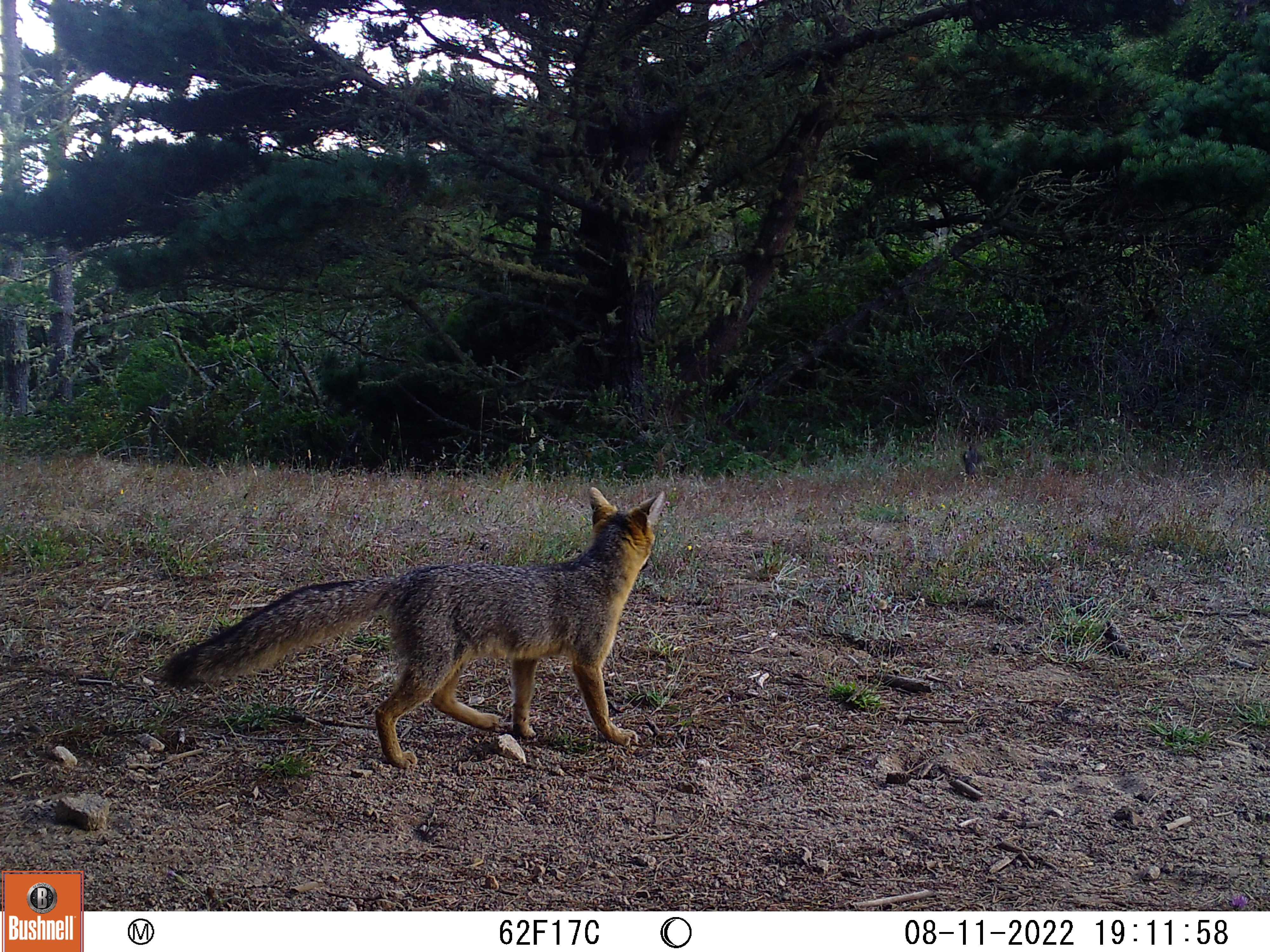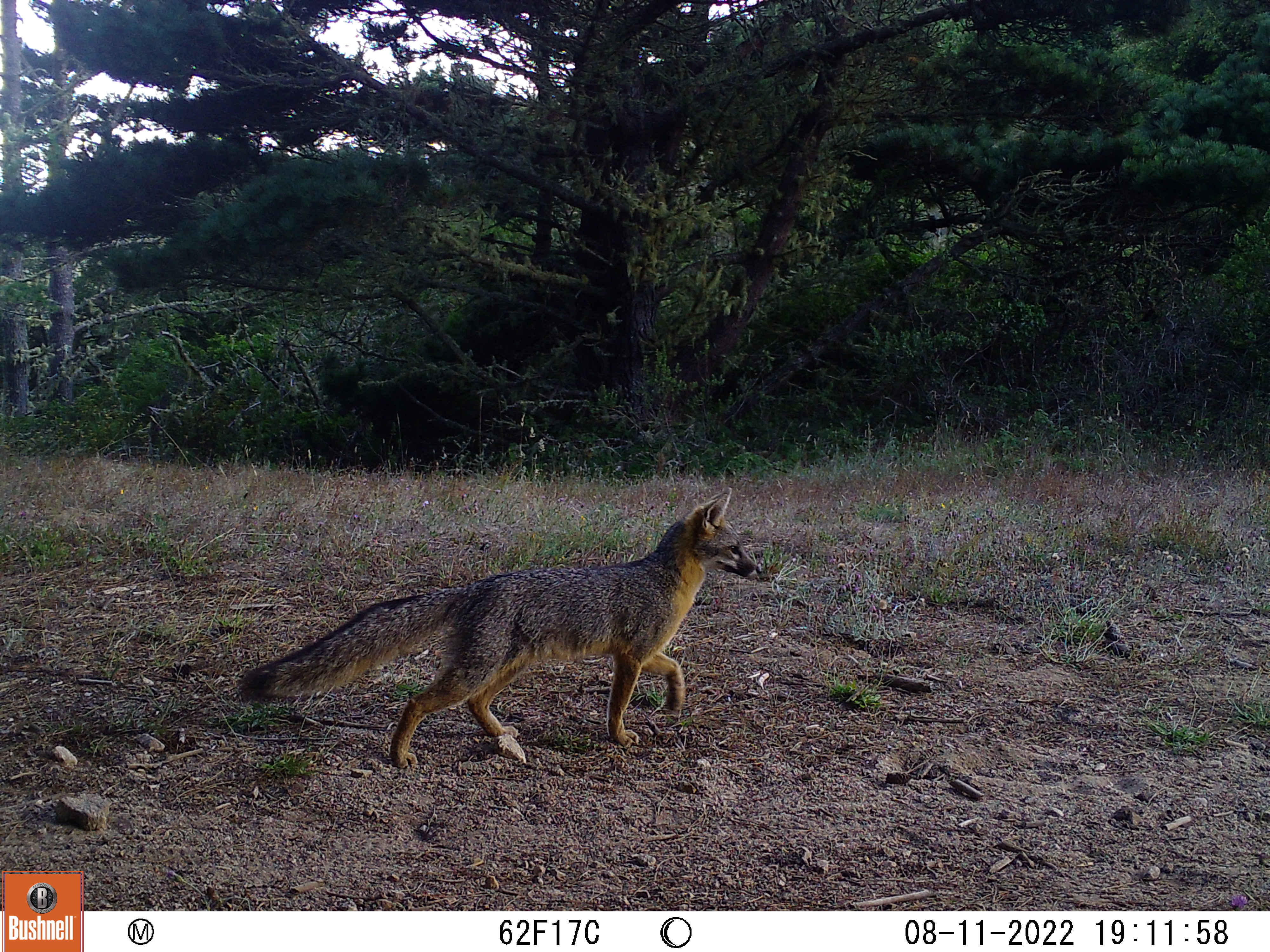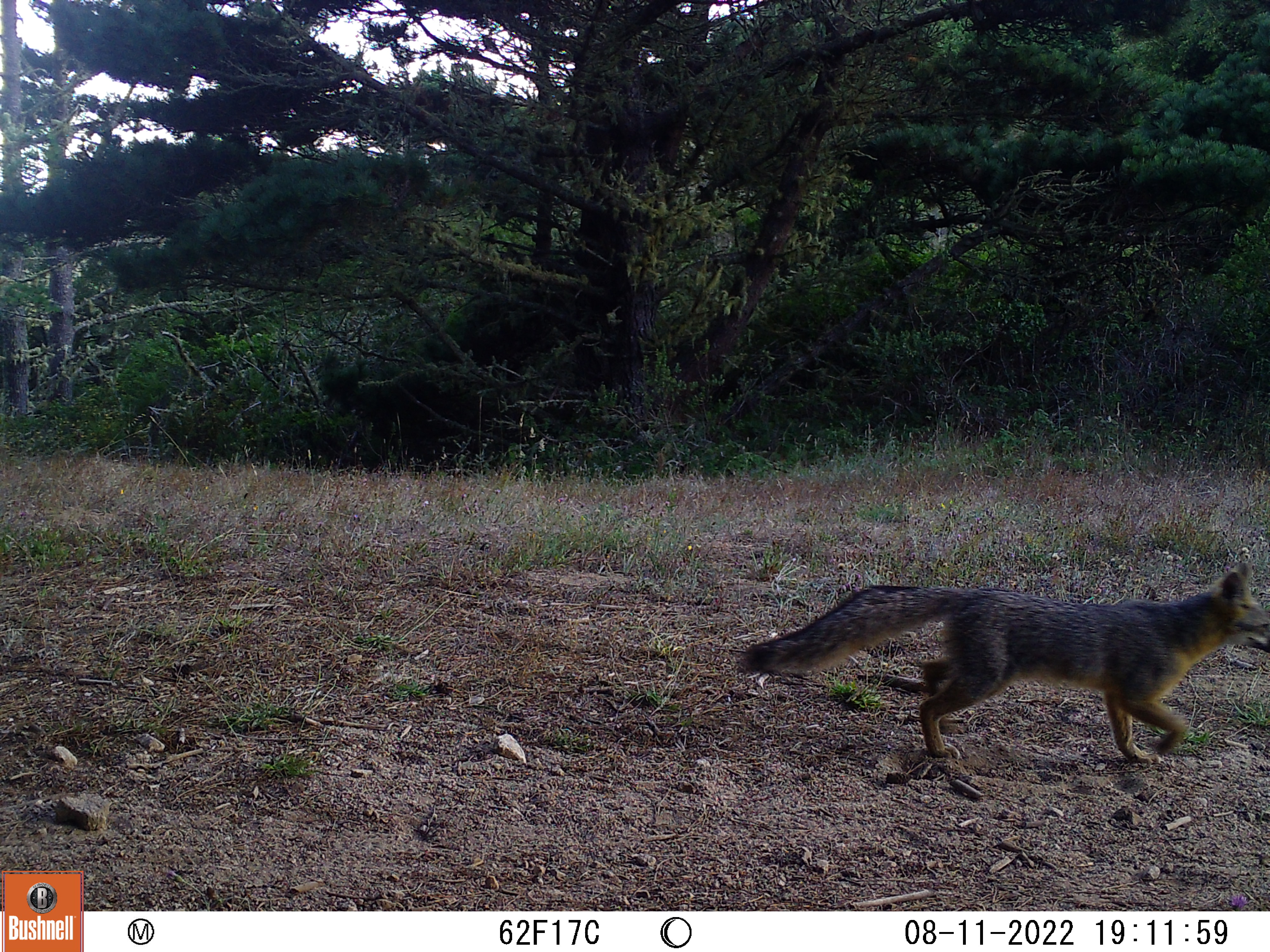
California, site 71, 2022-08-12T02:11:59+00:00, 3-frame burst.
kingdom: Animalia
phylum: Chordata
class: Mammalia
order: Carnivora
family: Canidae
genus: Urocyon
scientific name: Urocyon cinereoargenteus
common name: gray fox